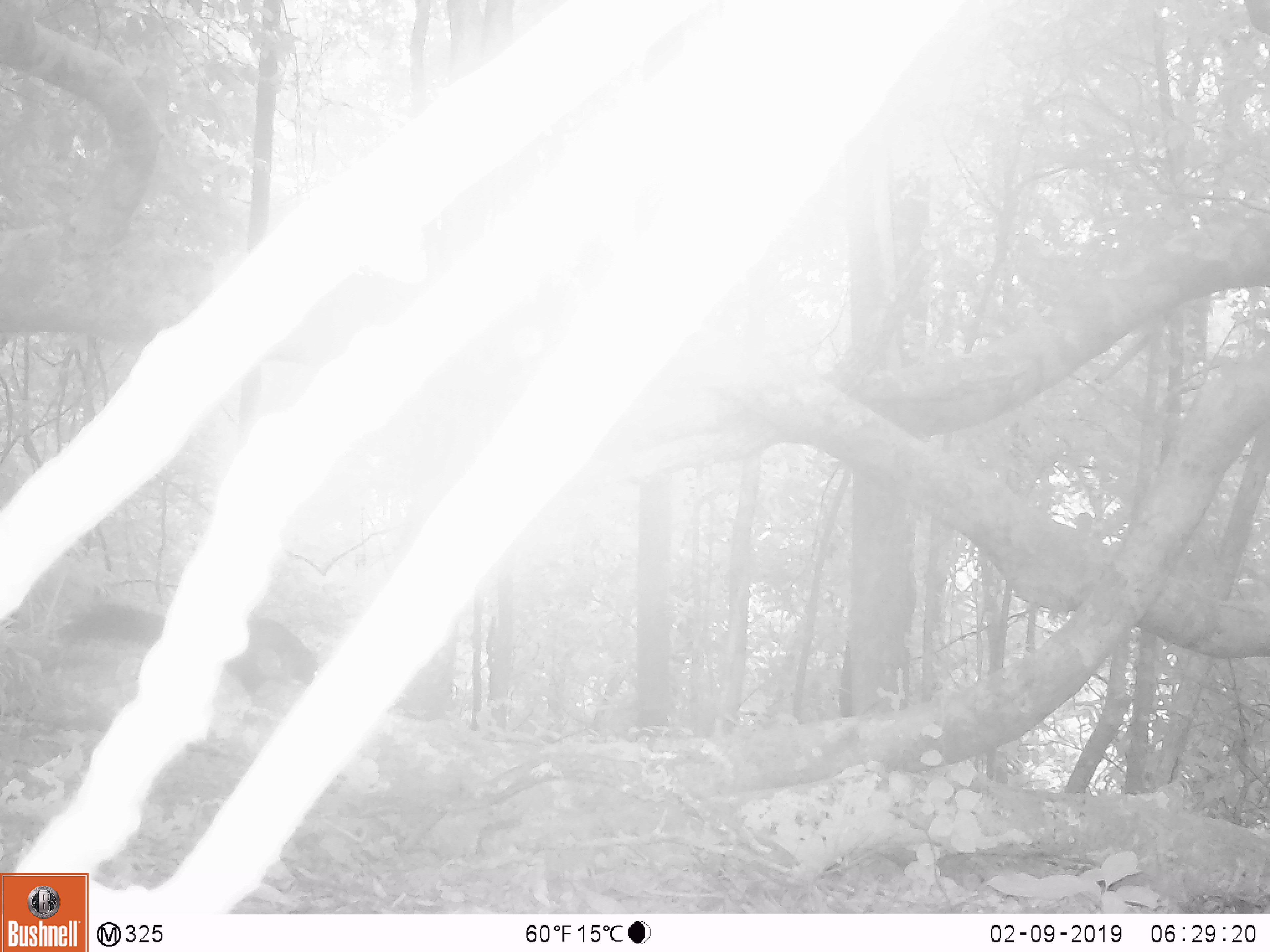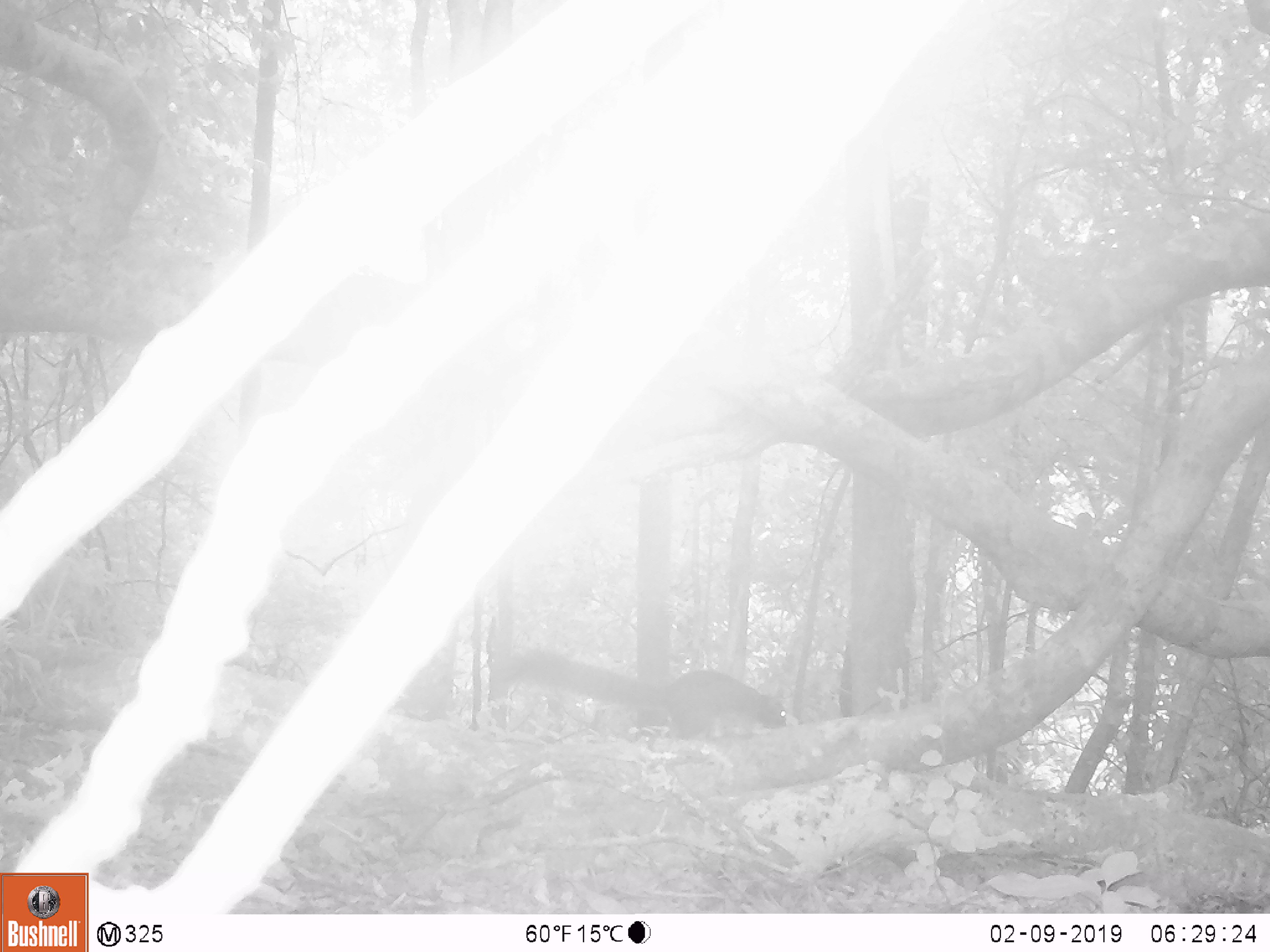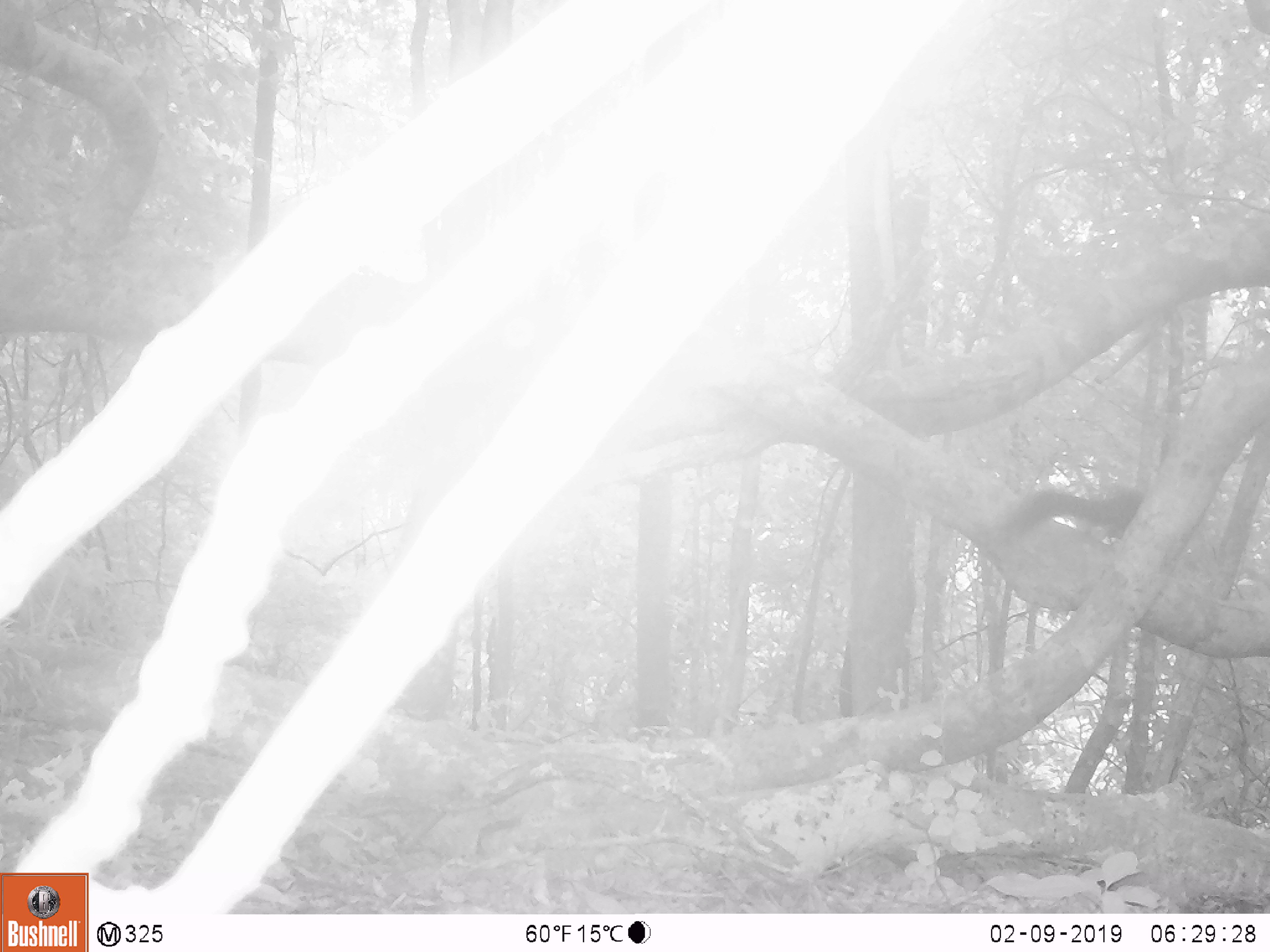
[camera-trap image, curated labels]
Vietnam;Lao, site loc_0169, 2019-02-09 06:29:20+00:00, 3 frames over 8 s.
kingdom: Animalia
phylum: Chordata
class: Mammalia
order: Rodentia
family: Sciuridae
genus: Dremomys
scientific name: Dremomys rufigenis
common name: red-cheeked squirrel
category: red cheeked squirrel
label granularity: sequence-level